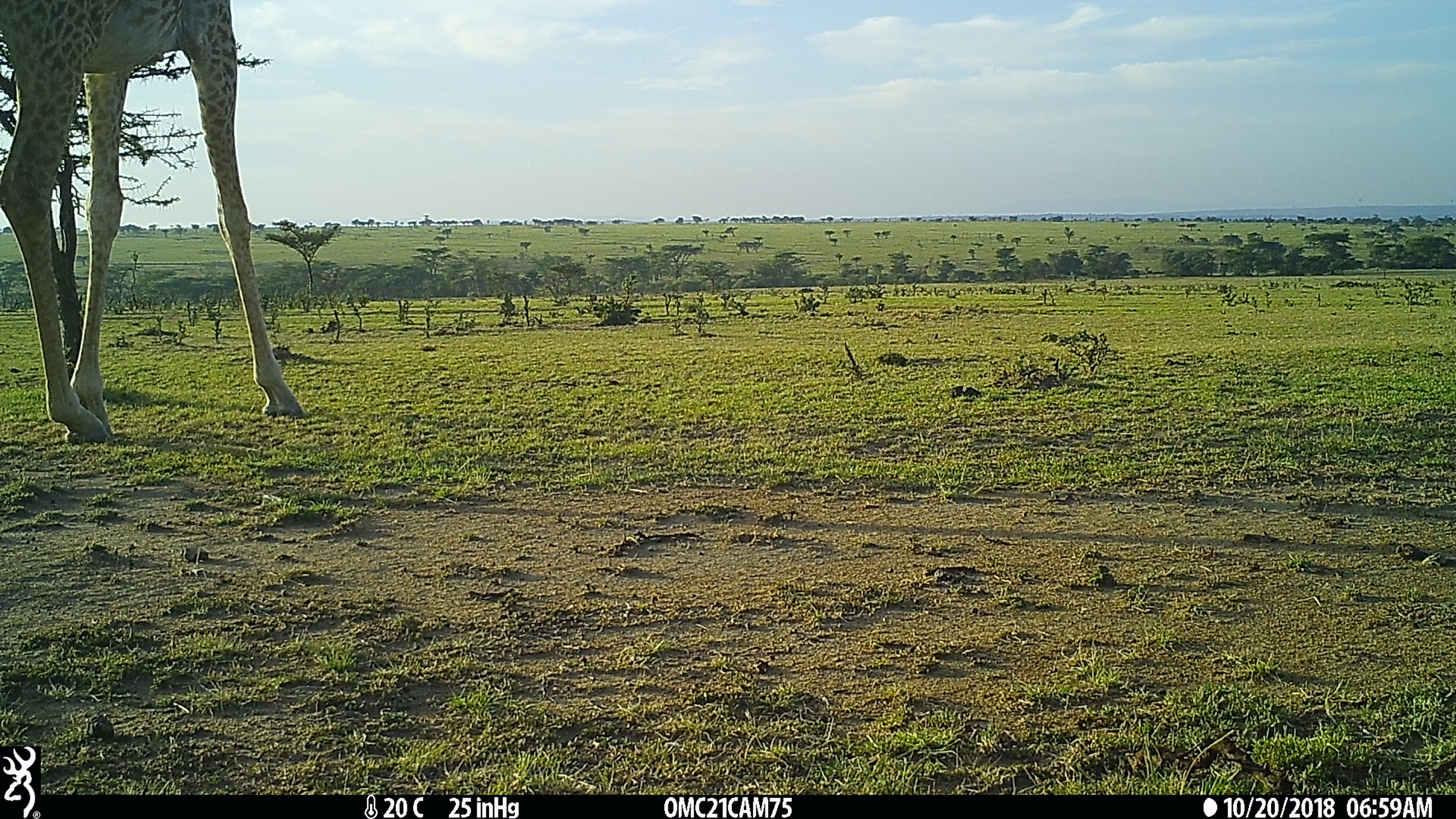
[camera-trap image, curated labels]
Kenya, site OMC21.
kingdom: Animalia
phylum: Chordata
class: Mammalia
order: Artiodactyla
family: Giraffidae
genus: Giraffa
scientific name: Giraffa camelopardalis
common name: northern giraffe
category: giraffe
Giraffe (northern giraffe) (Giraffa camelopardalis).